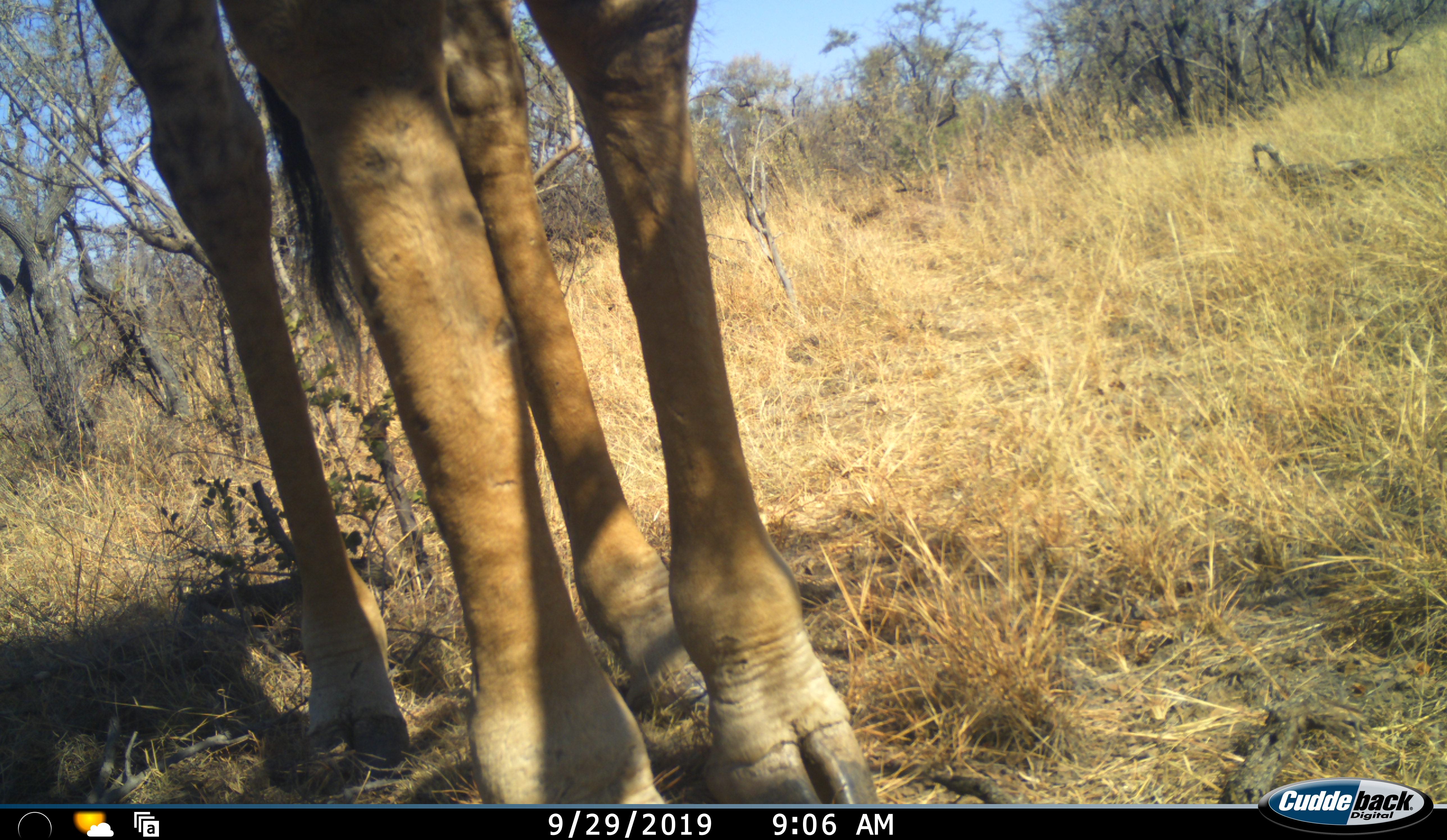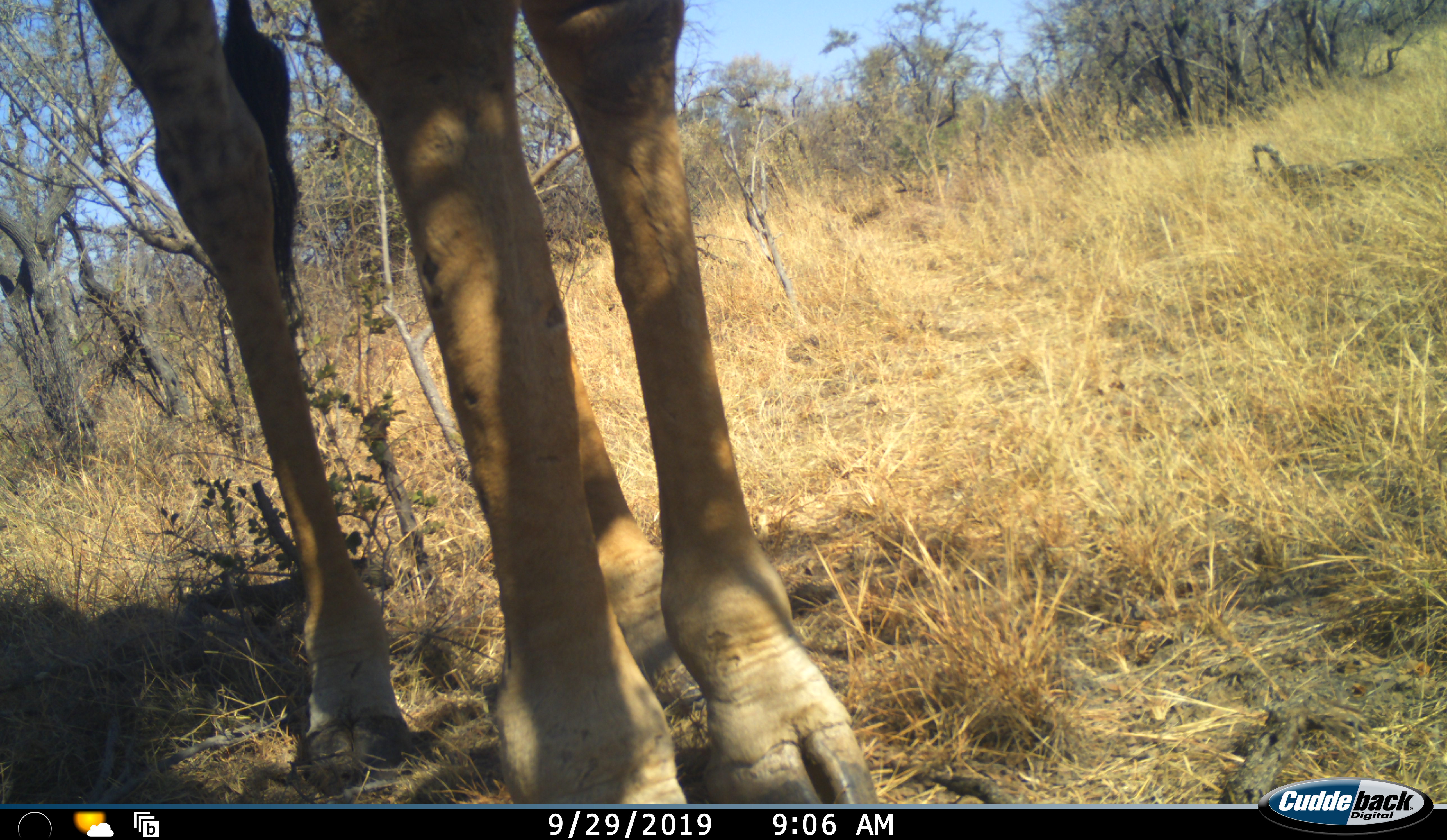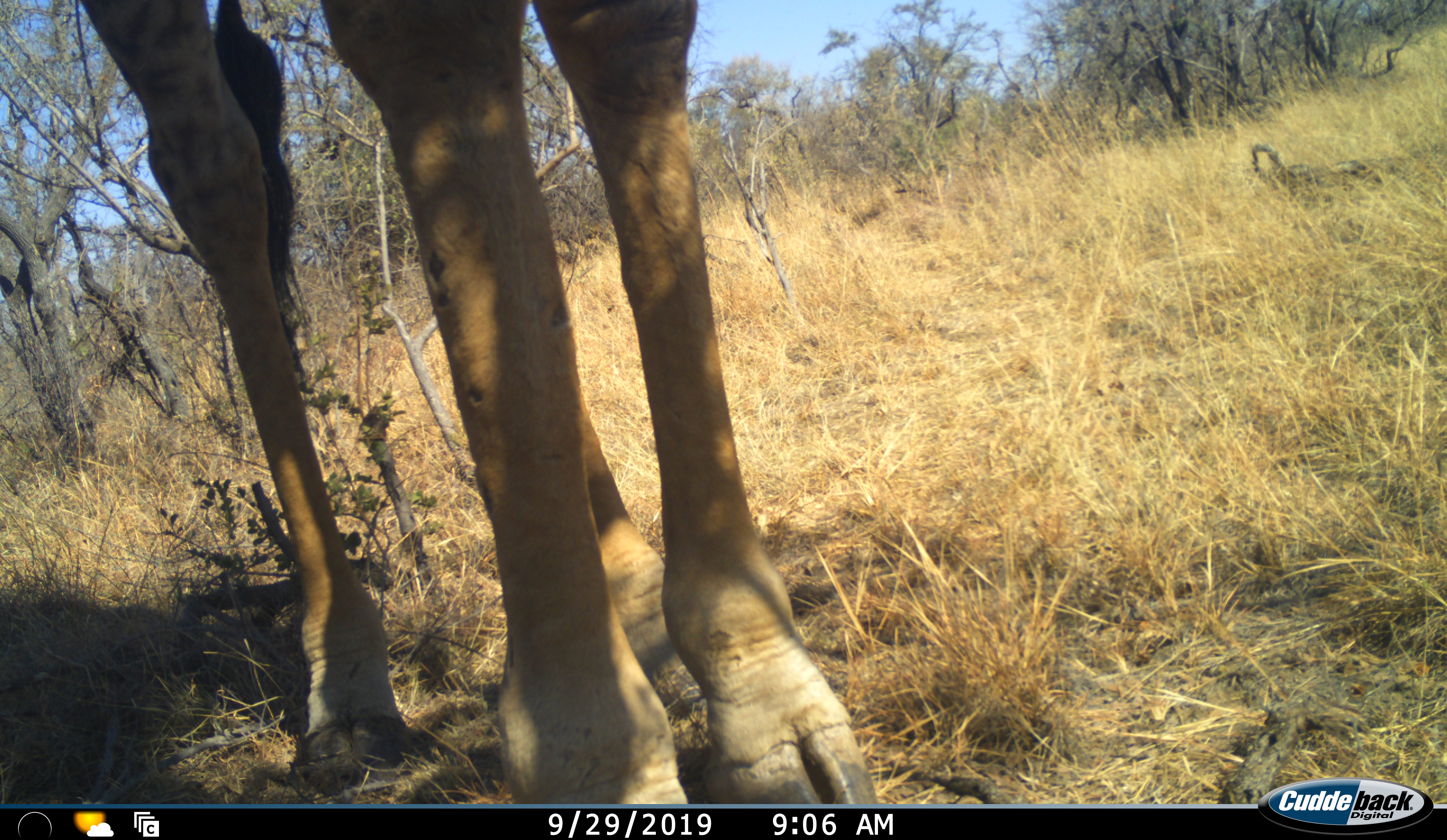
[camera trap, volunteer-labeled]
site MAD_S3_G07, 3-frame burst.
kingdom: Animalia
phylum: Chordata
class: Mammalia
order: Artiodactyla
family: Giraffidae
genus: Giraffa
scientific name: Giraffa camelopardalis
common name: giraffe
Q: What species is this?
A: Giraffe (Giraffa camelopardalis).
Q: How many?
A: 1.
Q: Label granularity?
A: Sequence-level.